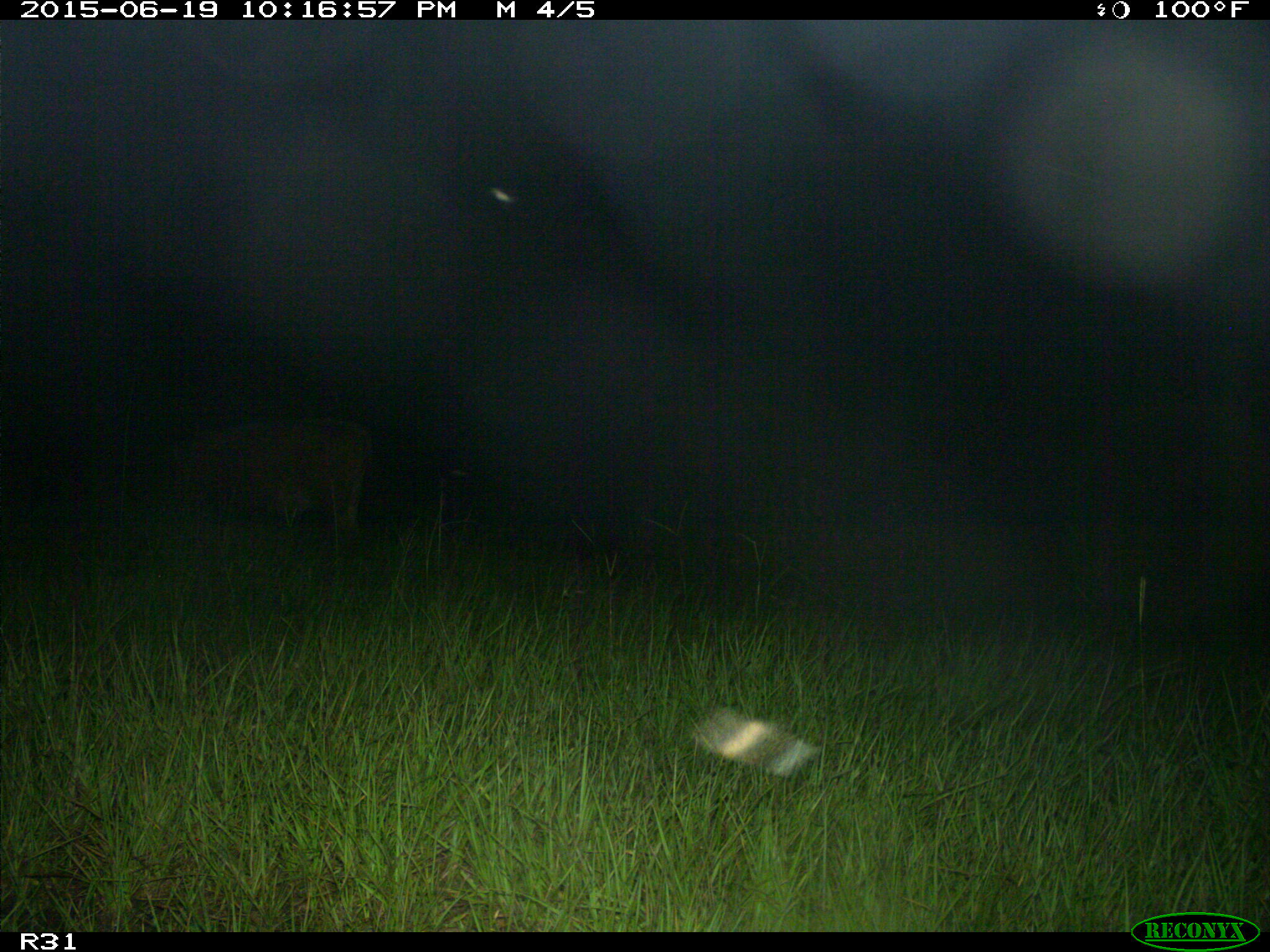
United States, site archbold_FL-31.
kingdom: Animalia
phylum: Chordata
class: Mammalia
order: Artiodactyla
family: Bovidae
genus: Bos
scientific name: Bos taurus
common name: domestic cow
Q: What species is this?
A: Bos taurus (domestic cow).